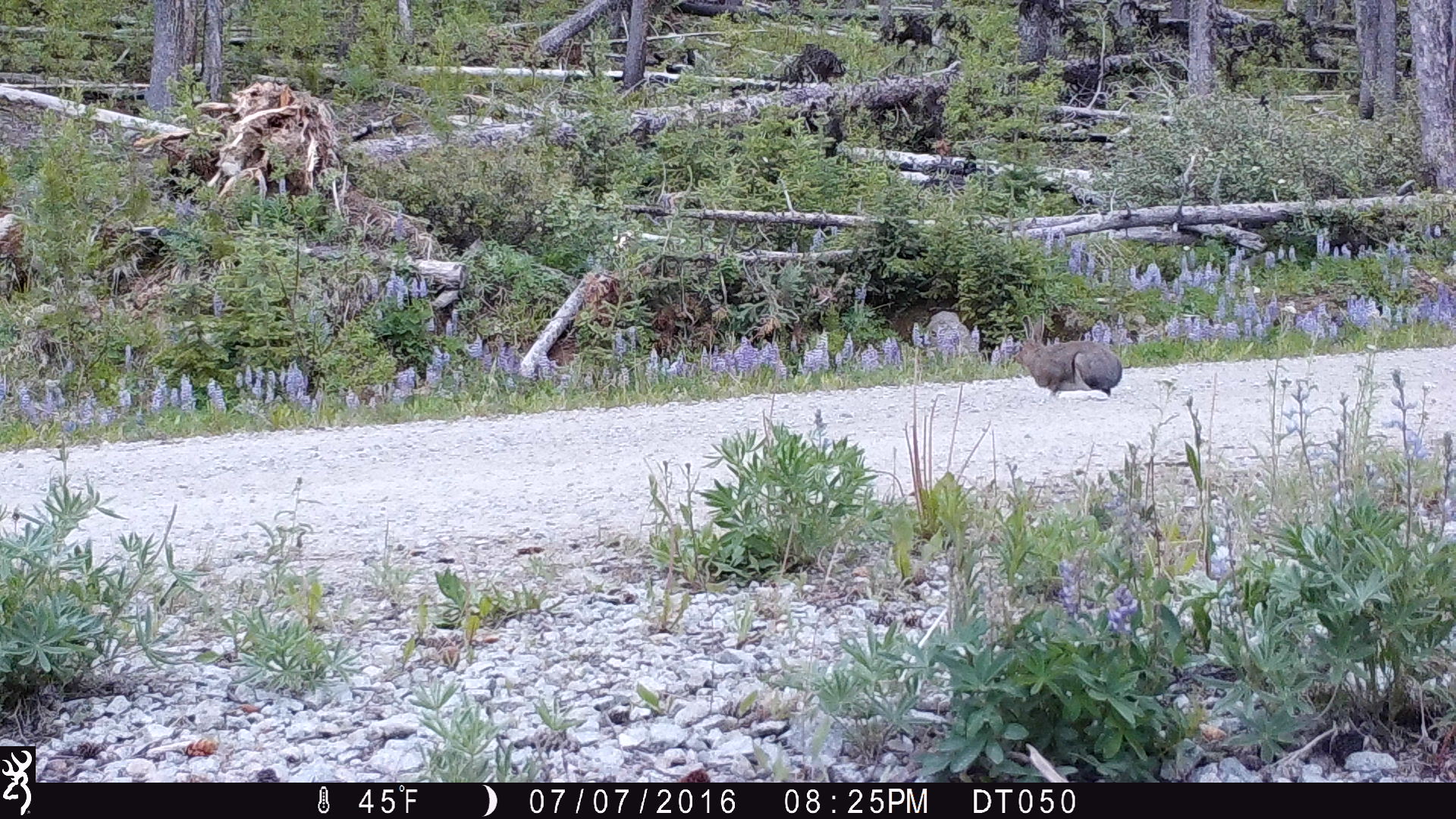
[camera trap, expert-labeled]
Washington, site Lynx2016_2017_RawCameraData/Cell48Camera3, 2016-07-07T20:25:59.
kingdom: Animalia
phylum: Chordata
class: Mammalia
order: Lagomorpha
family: Leporidae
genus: Lepus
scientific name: Lepus americanus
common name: snowshoe hare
Lepus americanus (snowshoe hare). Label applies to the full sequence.